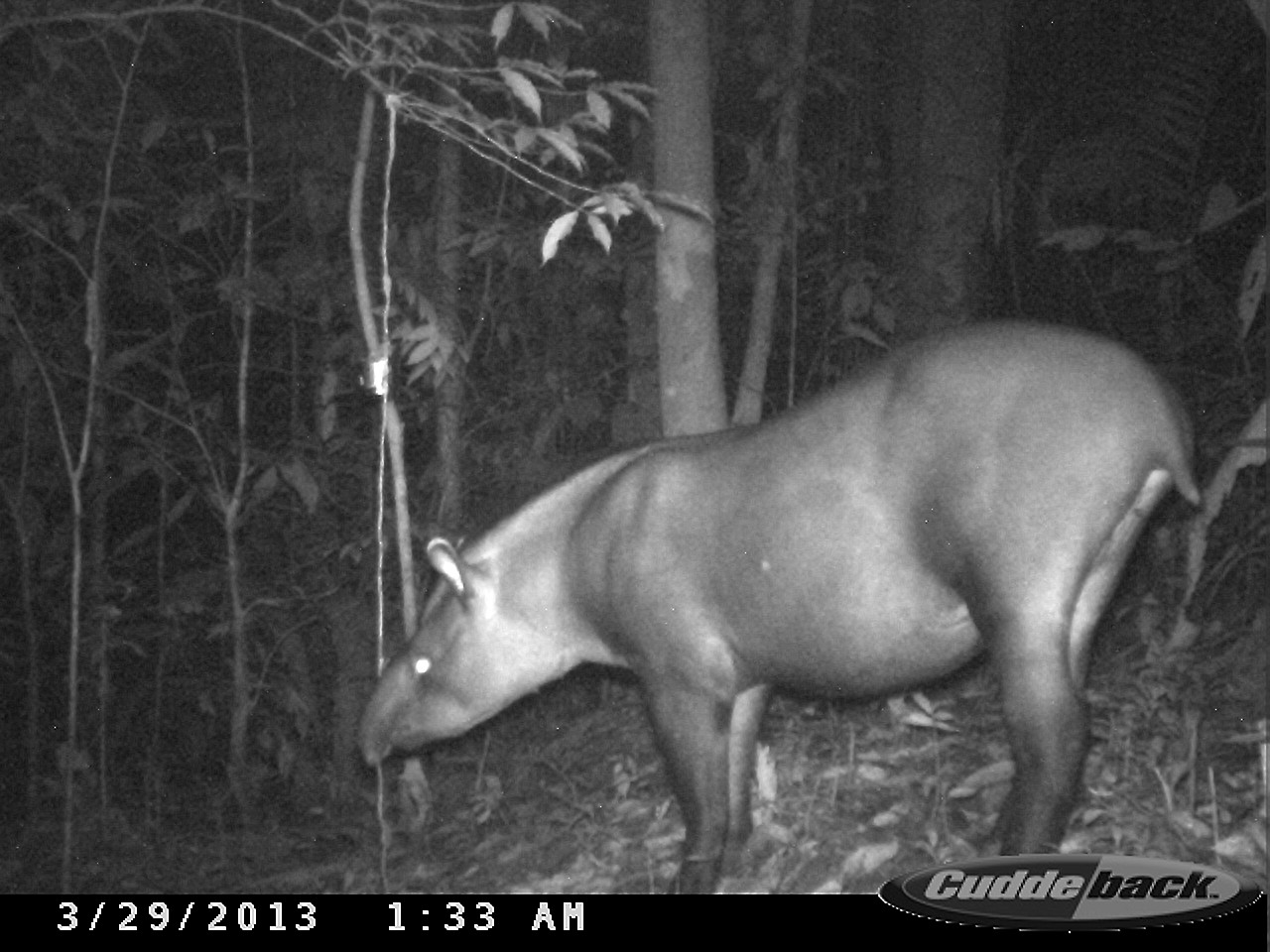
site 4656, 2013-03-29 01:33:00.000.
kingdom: Animalia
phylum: Chordata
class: Mammalia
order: Perissodactyla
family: Tapiridae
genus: Tapirus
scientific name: Tapirus terrestris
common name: south american tapir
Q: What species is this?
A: Tapirus terrestris (south american tapir).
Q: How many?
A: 1.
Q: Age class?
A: Adult.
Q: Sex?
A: Male.